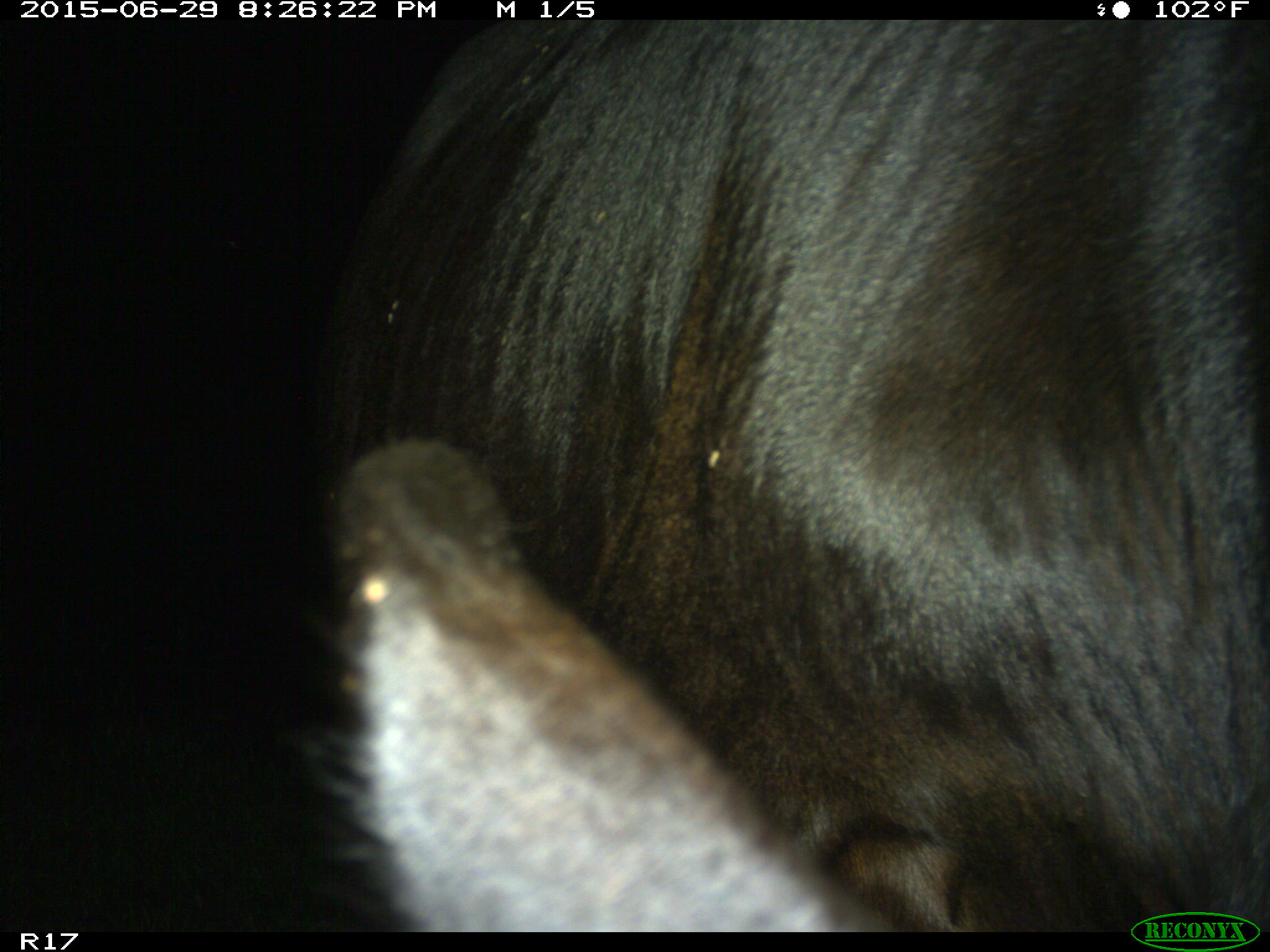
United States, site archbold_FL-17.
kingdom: Animalia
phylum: Chordata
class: Mammalia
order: Artiodactyla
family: Bovidae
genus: Bos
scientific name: Bos taurus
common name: domestic cow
Bos taurus (domestic cow).